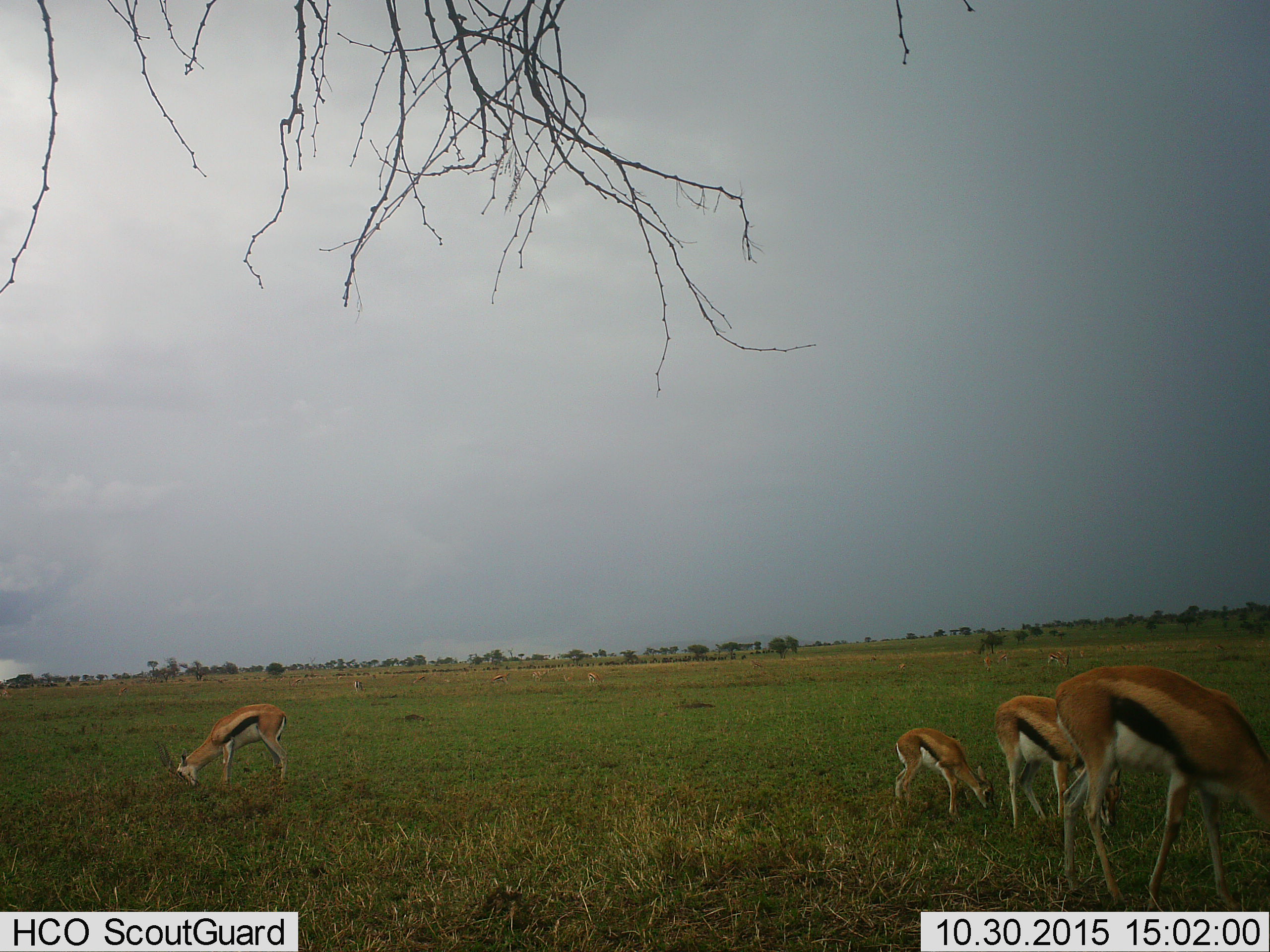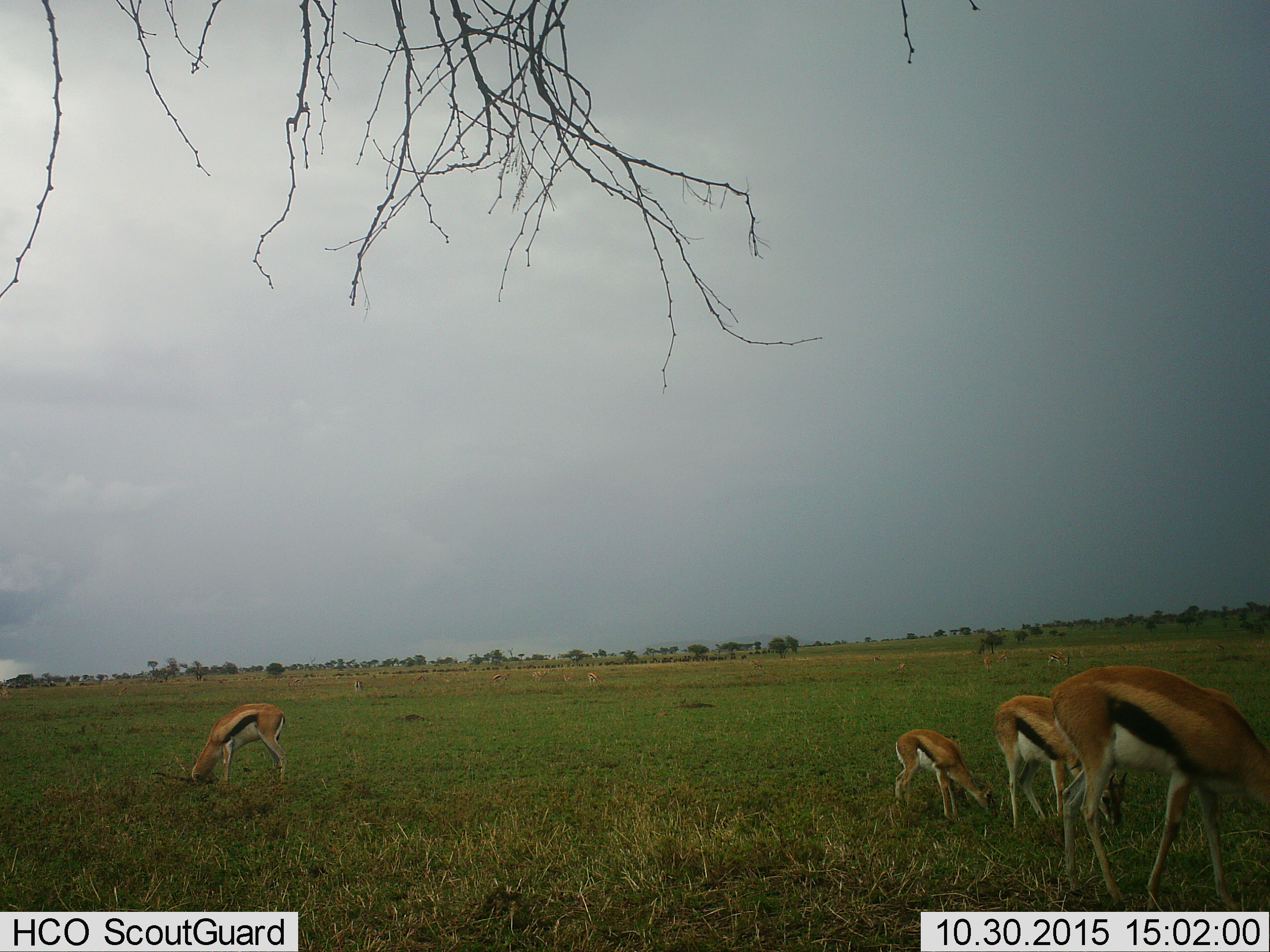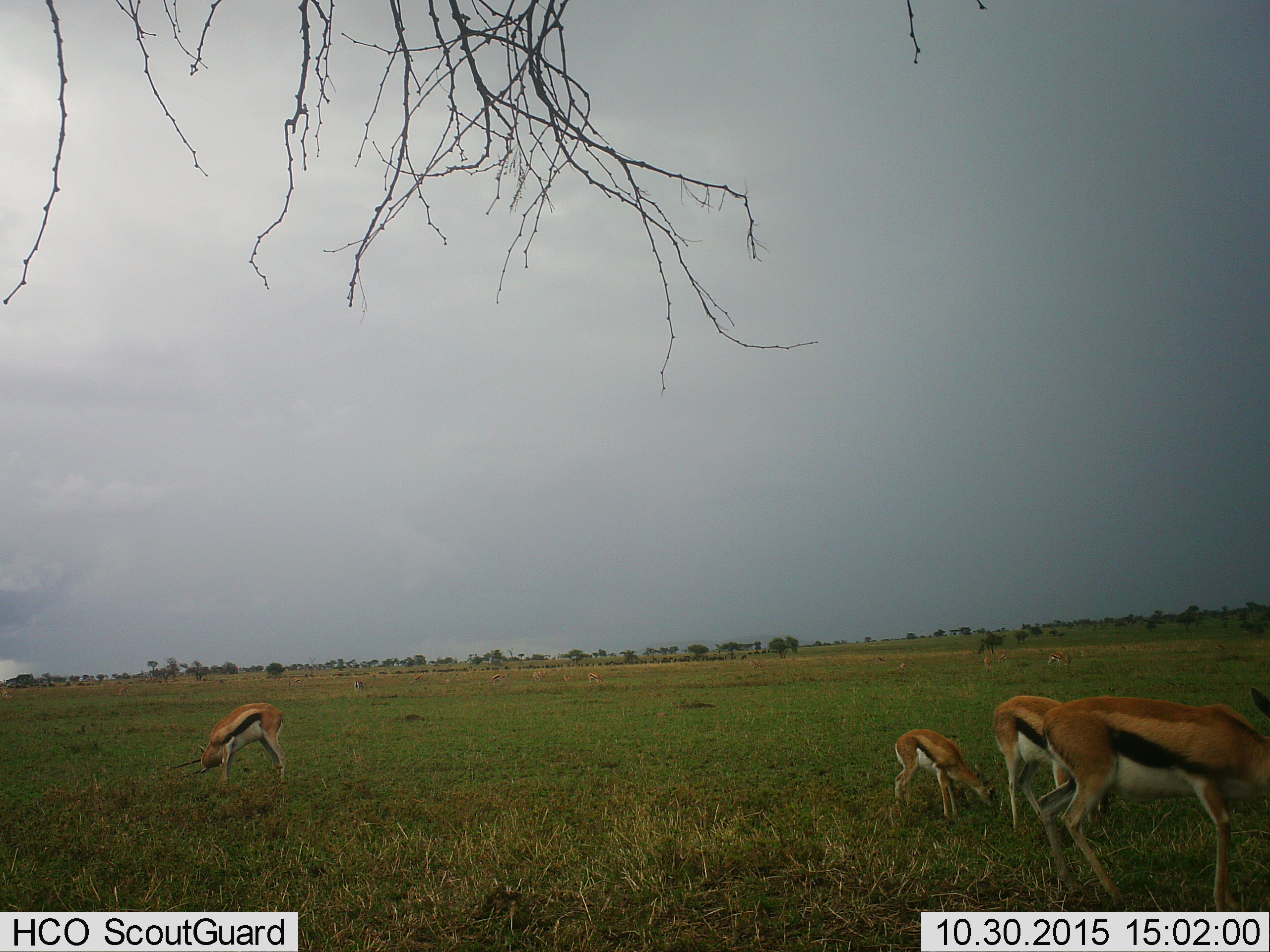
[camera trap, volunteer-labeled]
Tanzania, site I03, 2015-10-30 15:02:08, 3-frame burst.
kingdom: Animalia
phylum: Chordata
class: Mammalia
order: Artiodactyla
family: Bovidae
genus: Eudorcas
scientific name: Eudorcas thomsonii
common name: thomson's gazelle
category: gazellethomsons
Gazellethomsons (thomson's gazelle) (Eudorcas thomsonii), count 11-50. Behavior (volunteer vote fractions): standing 14%, resting 0%, moving 0%, interacting 0%. Young present (vote fraction): 71%. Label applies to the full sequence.